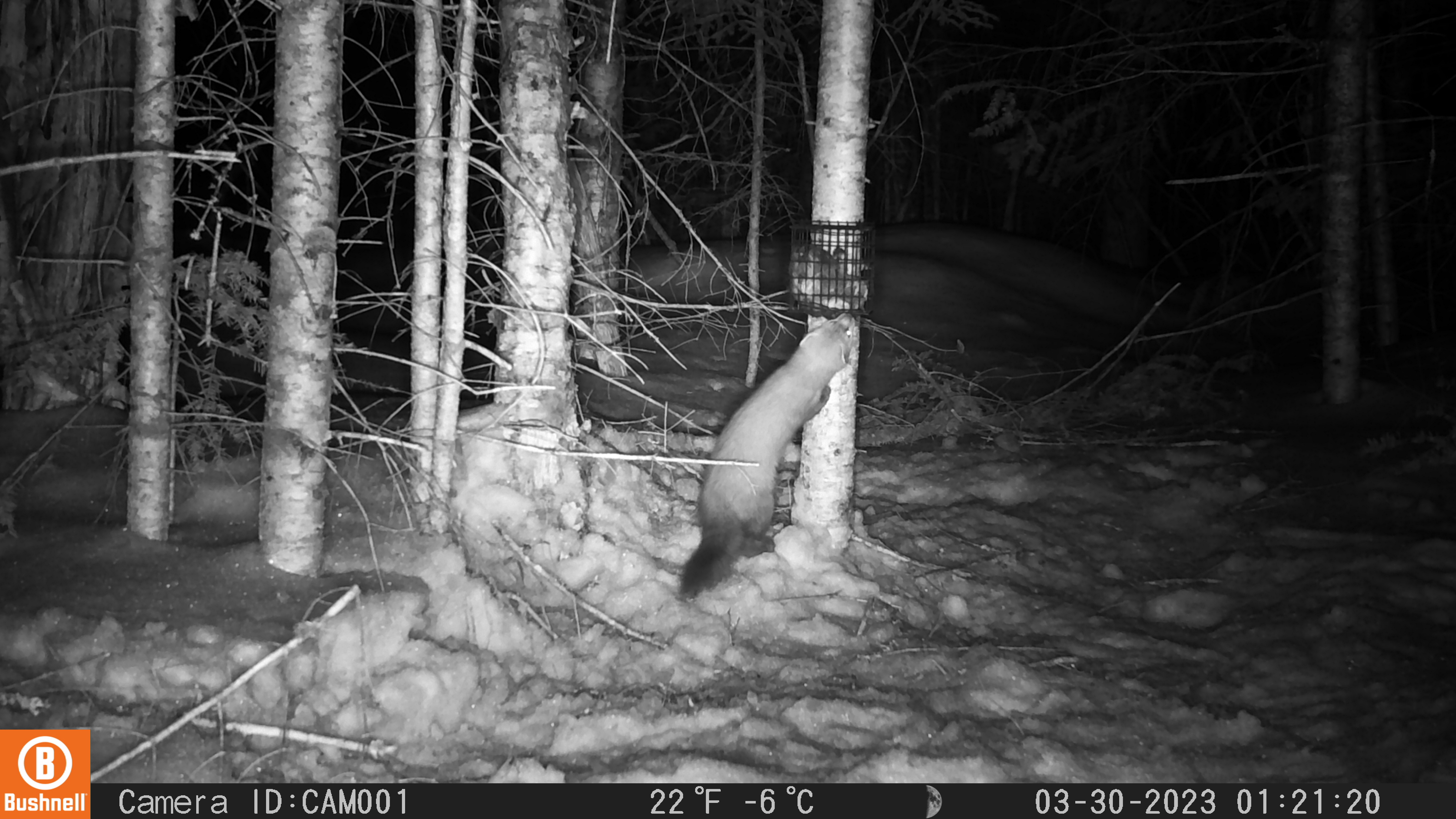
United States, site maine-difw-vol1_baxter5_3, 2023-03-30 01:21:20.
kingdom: Animalia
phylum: Chordata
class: Mammalia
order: Carnivora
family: Mustelidae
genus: Martes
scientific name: Martes americana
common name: american marten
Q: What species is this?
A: American marten (Martes americana).